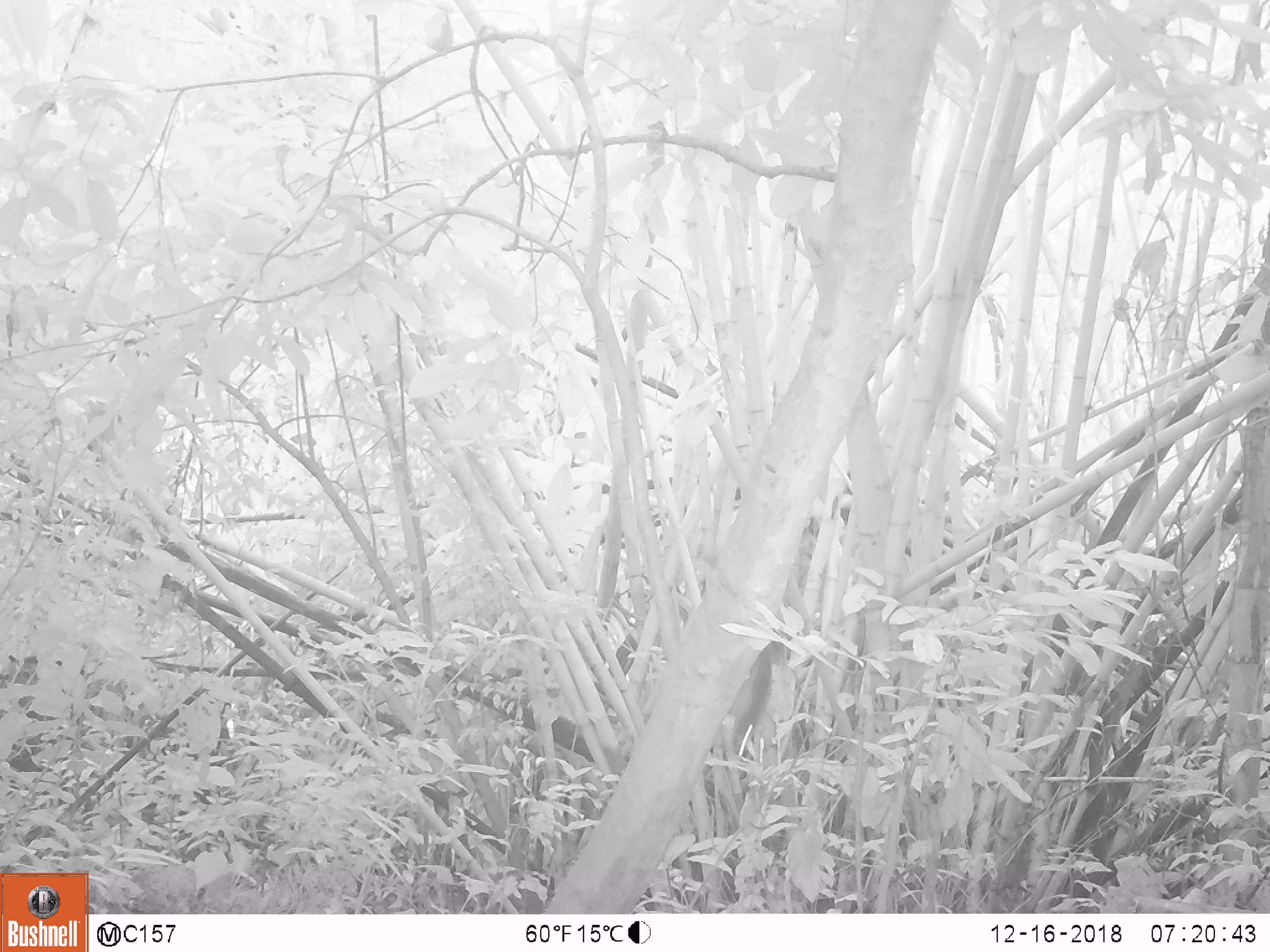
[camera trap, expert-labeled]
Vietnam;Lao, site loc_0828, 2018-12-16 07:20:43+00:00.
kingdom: Animalia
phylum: Chordata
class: Mammalia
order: Rodentia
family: Sciuridae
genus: Sciurus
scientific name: Sciurus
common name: squirrel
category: unidentified squirrel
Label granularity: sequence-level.